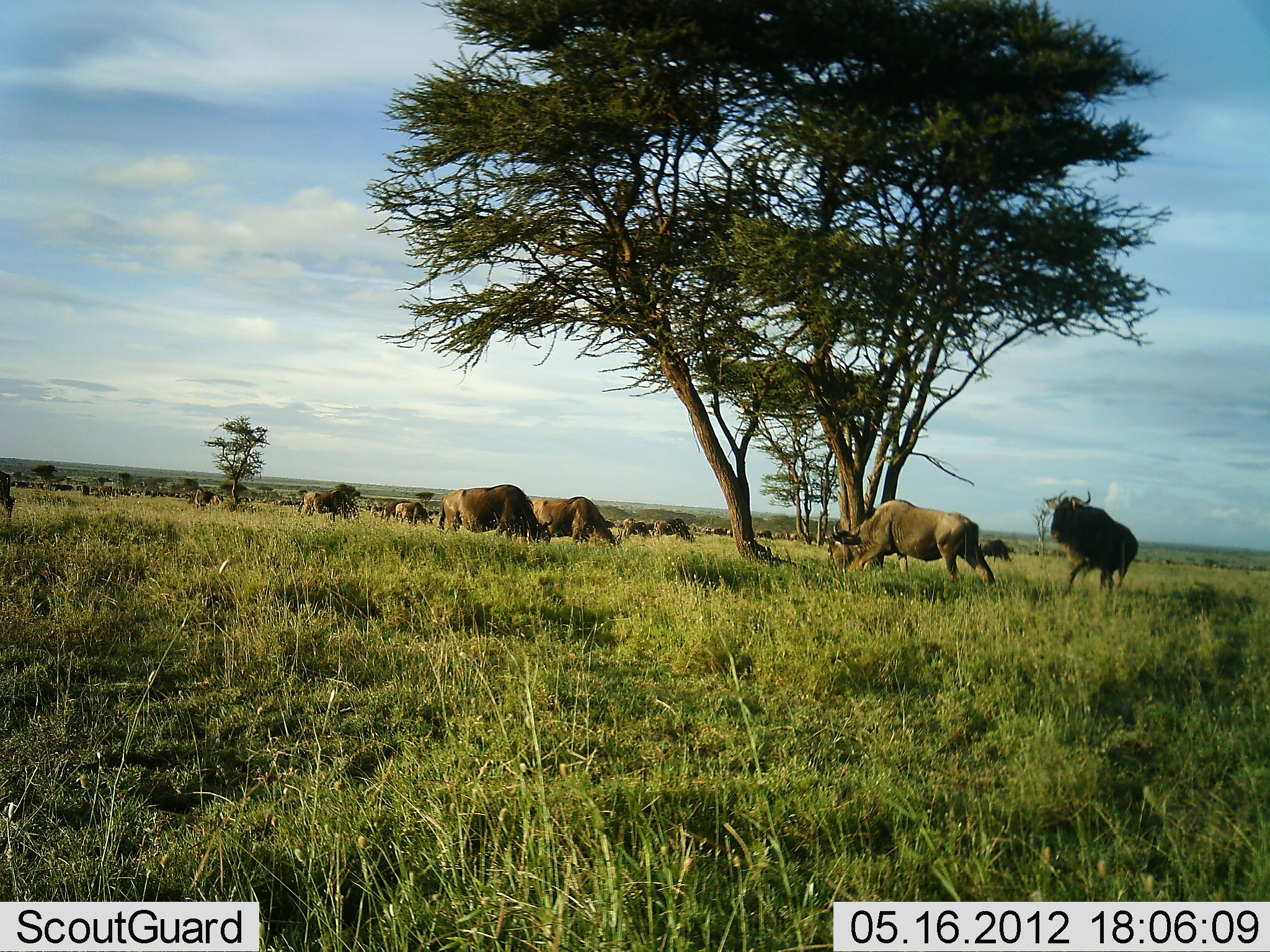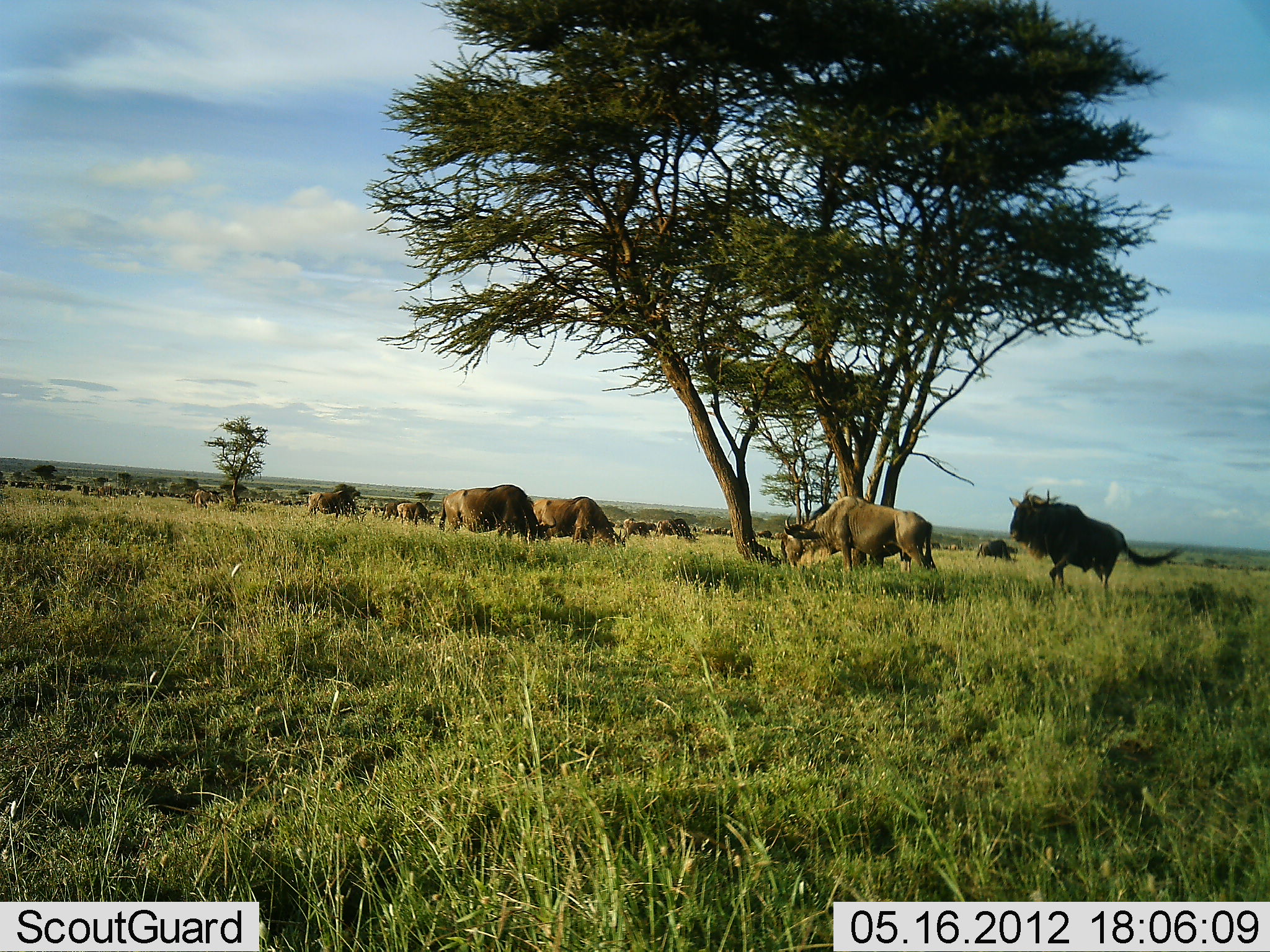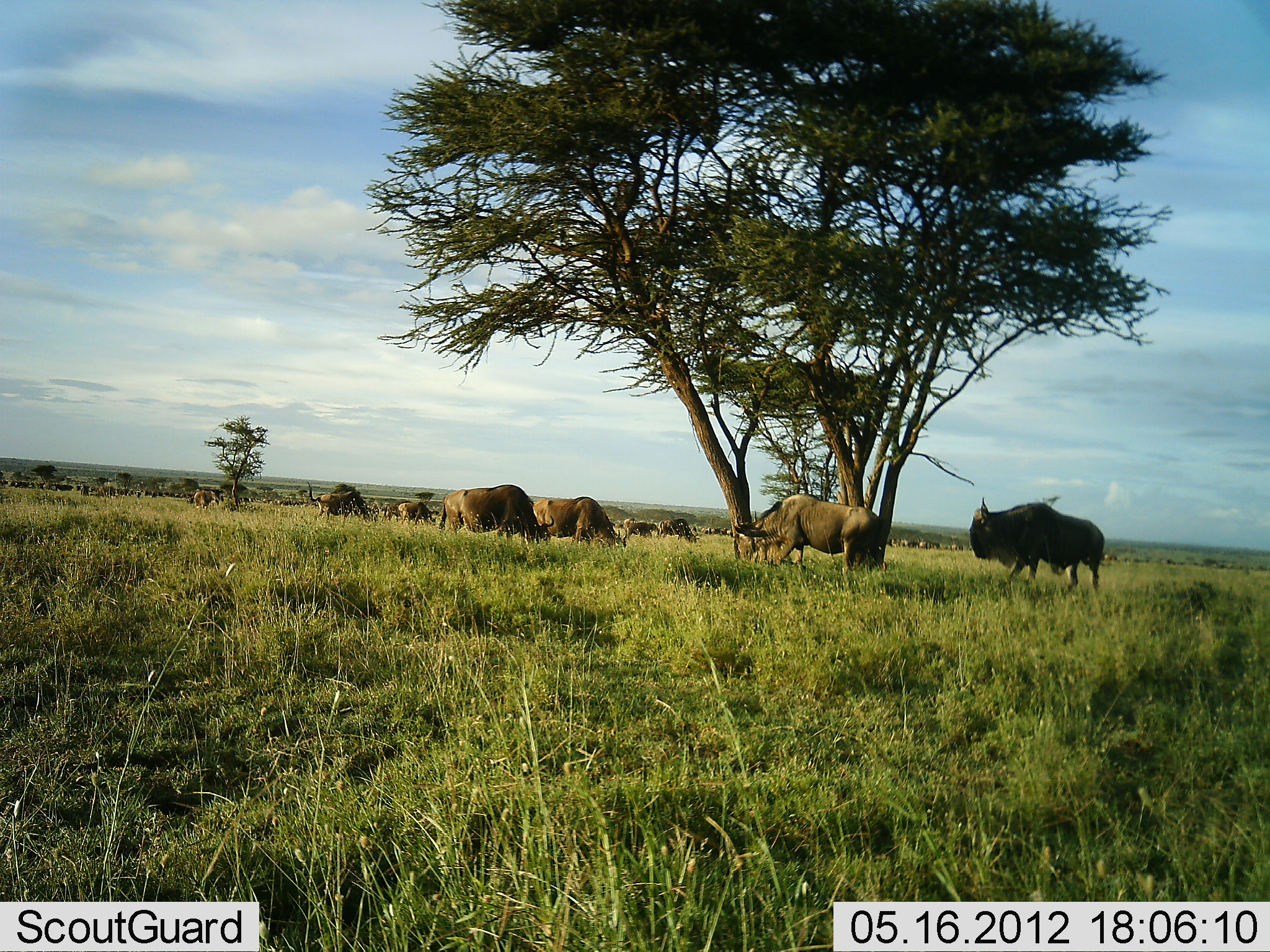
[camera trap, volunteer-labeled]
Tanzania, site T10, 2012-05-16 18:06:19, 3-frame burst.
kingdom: Animalia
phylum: Chordata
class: Mammalia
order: Artiodactyla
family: Bovidae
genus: Connochaetes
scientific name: Connochaetes taurinus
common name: blue wildebeest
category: wildebeest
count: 11-50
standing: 60%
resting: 0%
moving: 60%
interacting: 10%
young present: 0%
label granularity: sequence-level